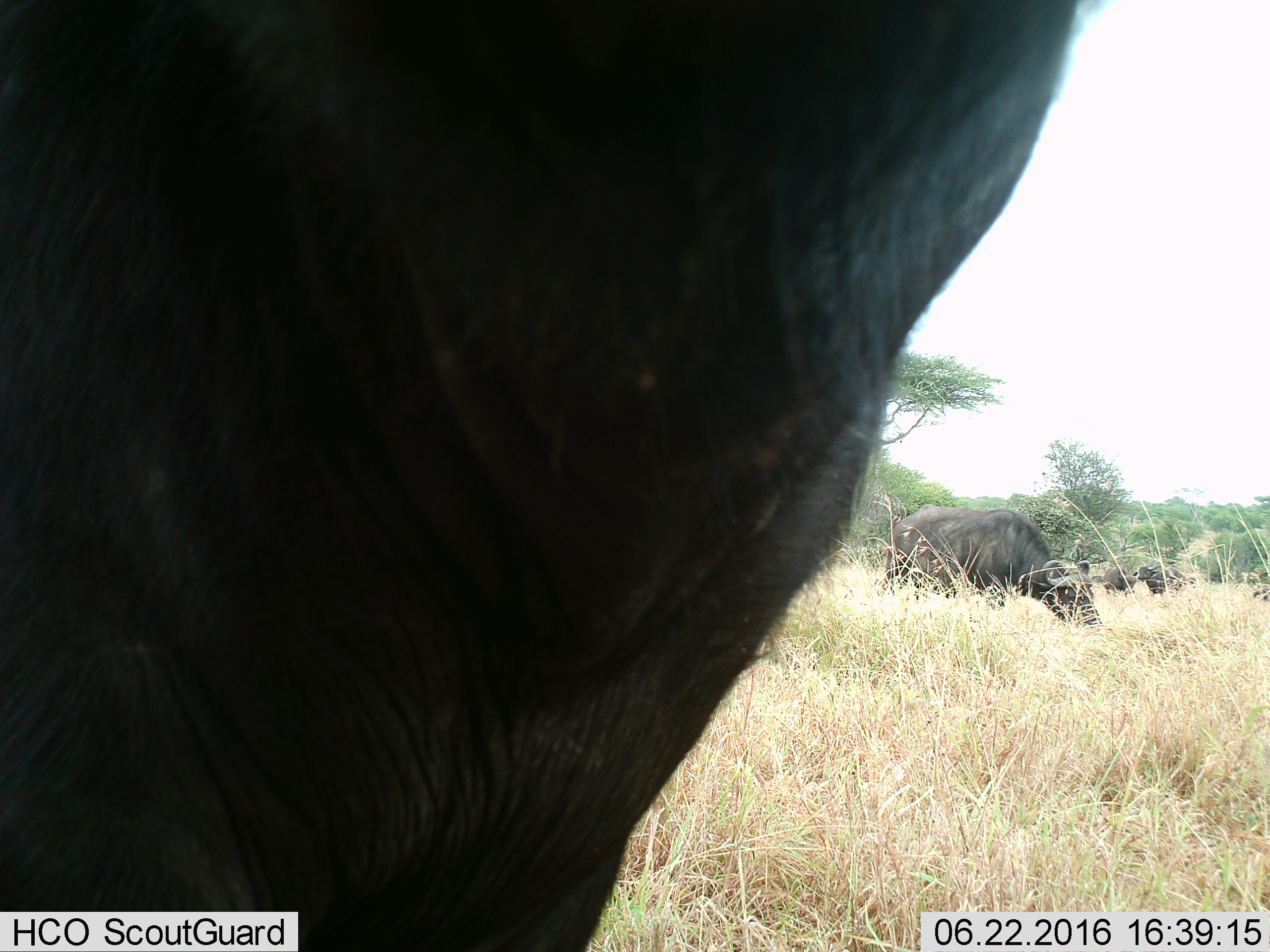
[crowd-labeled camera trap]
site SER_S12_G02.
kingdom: Animalia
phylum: Chordata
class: Mammalia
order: Artiodactyla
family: Bovidae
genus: Syncerus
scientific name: Syncerus caffer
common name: african buffalo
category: buffalo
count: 4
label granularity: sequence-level